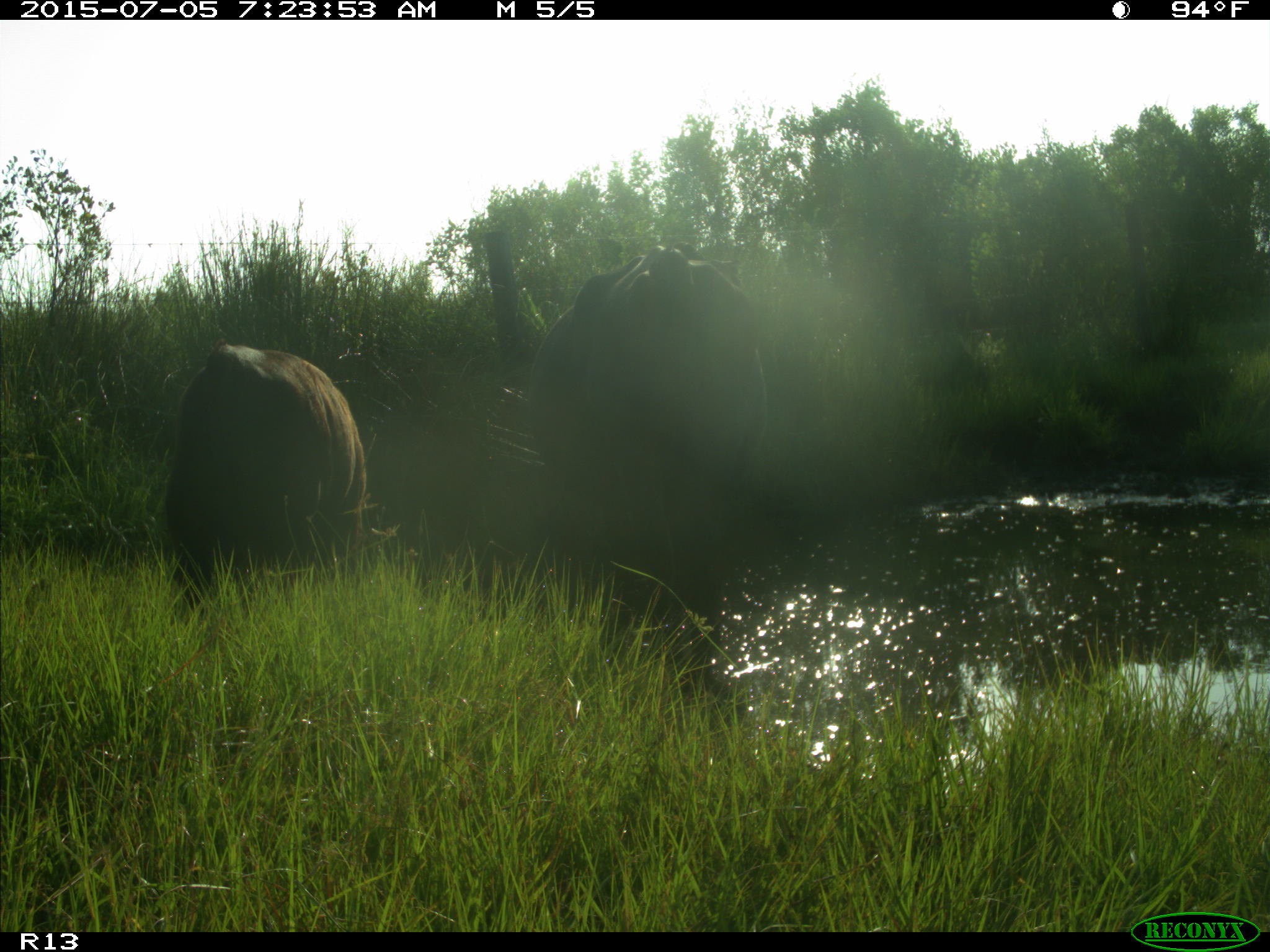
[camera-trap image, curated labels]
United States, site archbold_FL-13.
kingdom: Animalia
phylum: Chordata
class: Mammalia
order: Artiodactyla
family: Bovidae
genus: Bos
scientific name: Bos taurus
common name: domestic cow